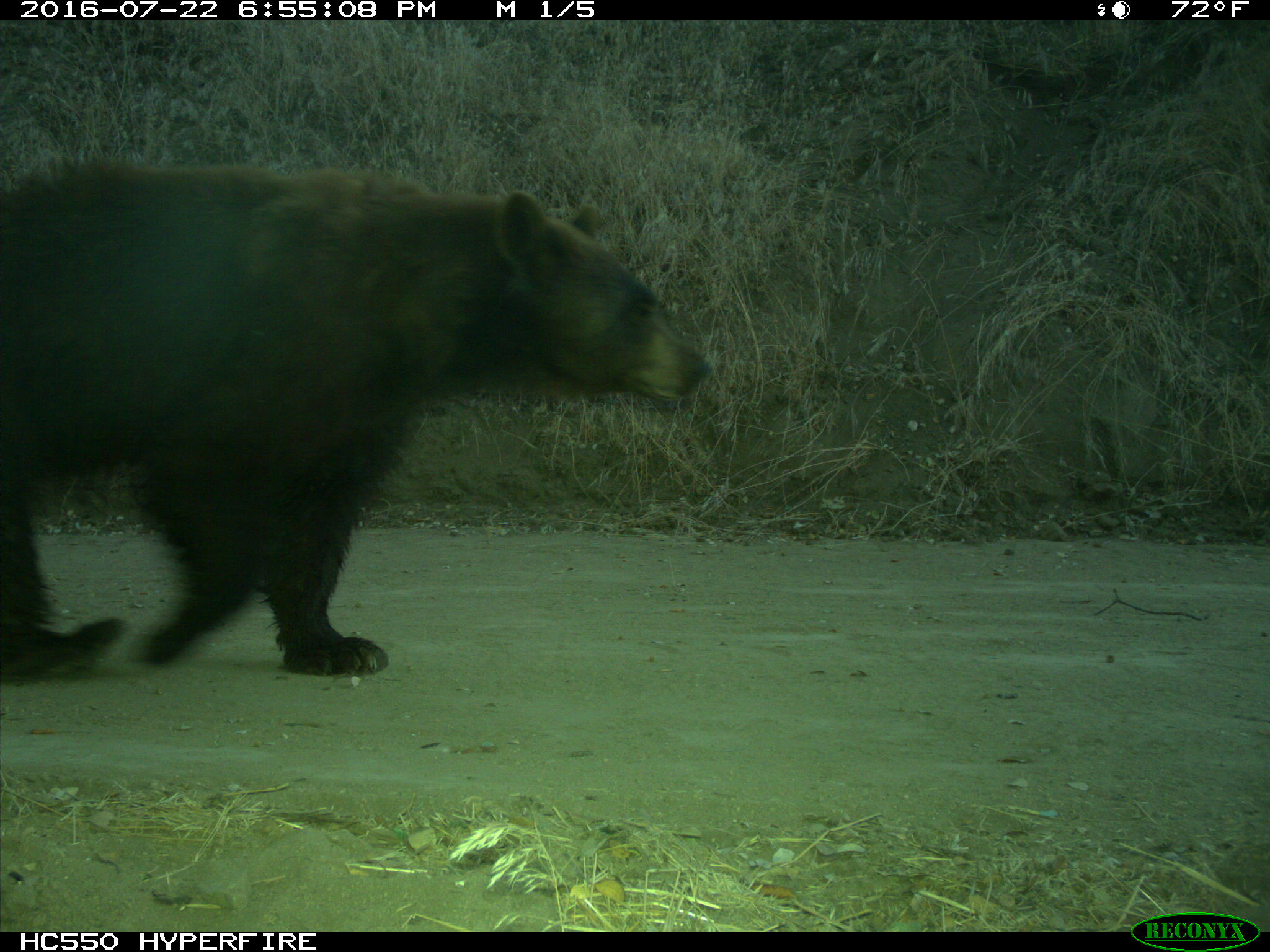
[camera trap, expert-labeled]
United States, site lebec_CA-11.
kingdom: Animalia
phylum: Chordata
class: Mammalia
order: Carnivora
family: Ursidae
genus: Ursus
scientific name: Ursus americanus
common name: american black bear